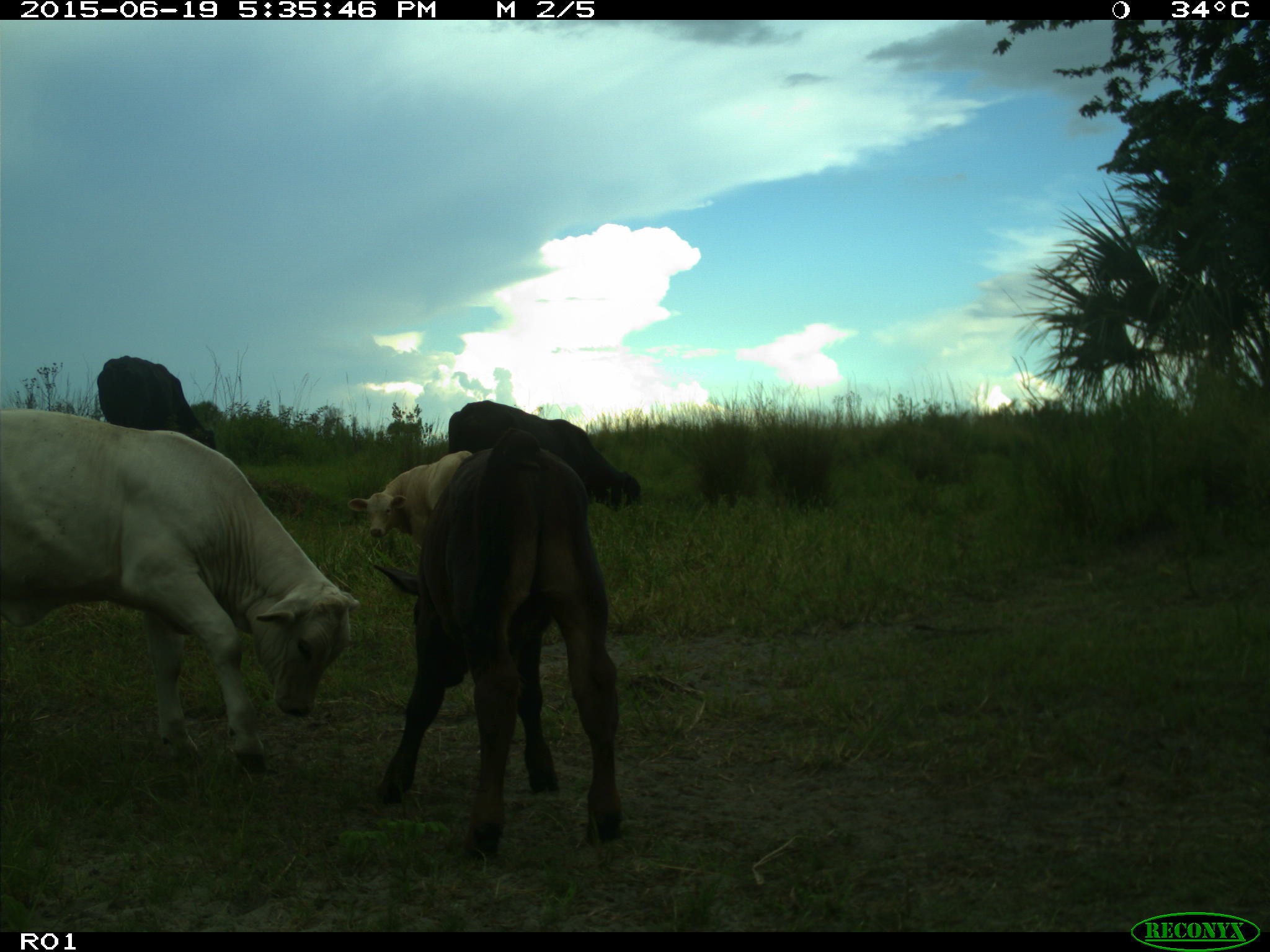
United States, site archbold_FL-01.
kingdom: Animalia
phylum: Chordata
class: Mammalia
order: Artiodactyla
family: Bovidae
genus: Bos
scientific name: Bos taurus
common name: domestic cow